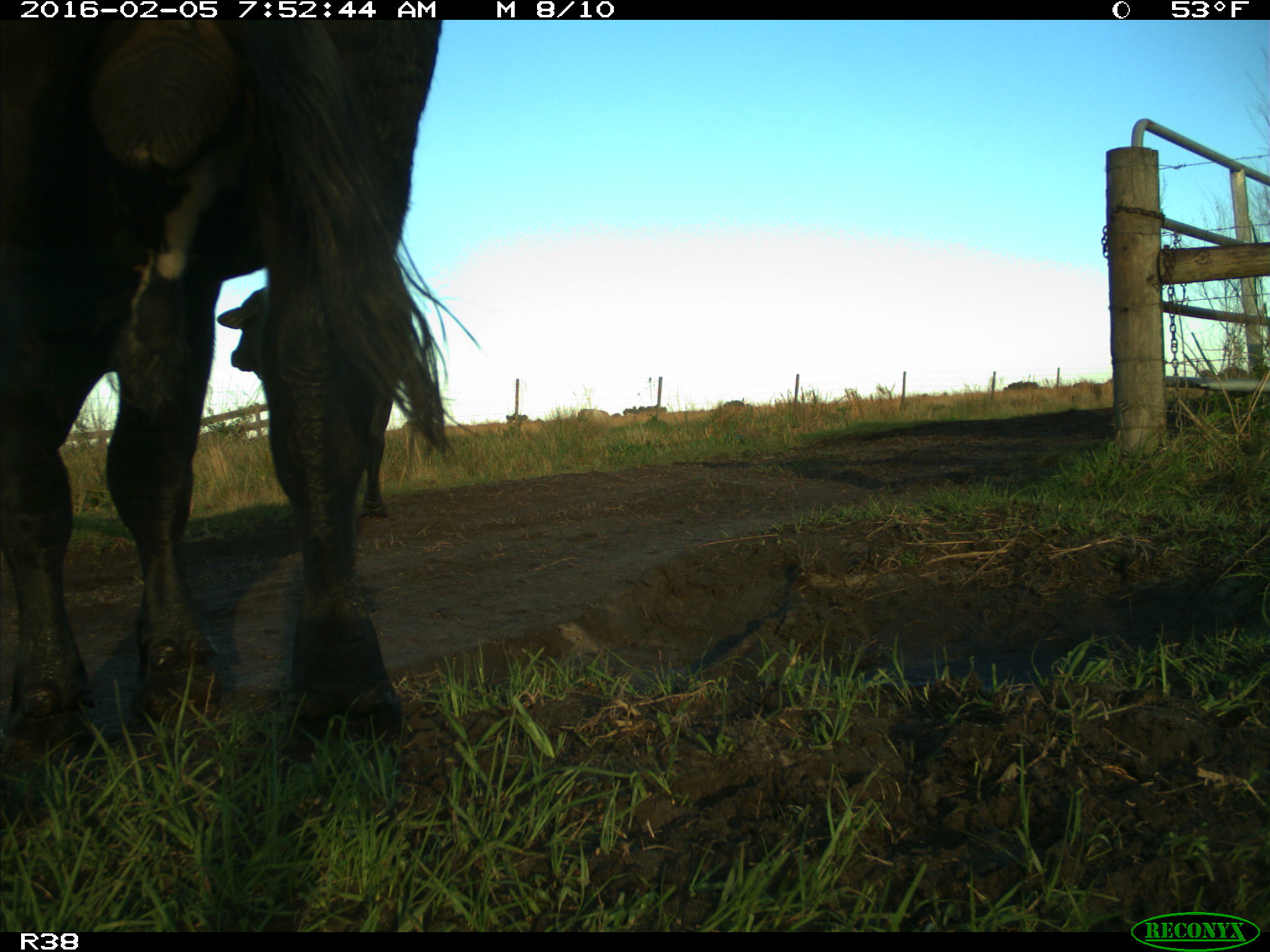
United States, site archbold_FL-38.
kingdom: Animalia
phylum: Chordata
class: Mammalia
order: Artiodactyla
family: Bovidae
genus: Bos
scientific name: Bos taurus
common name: domestic cow